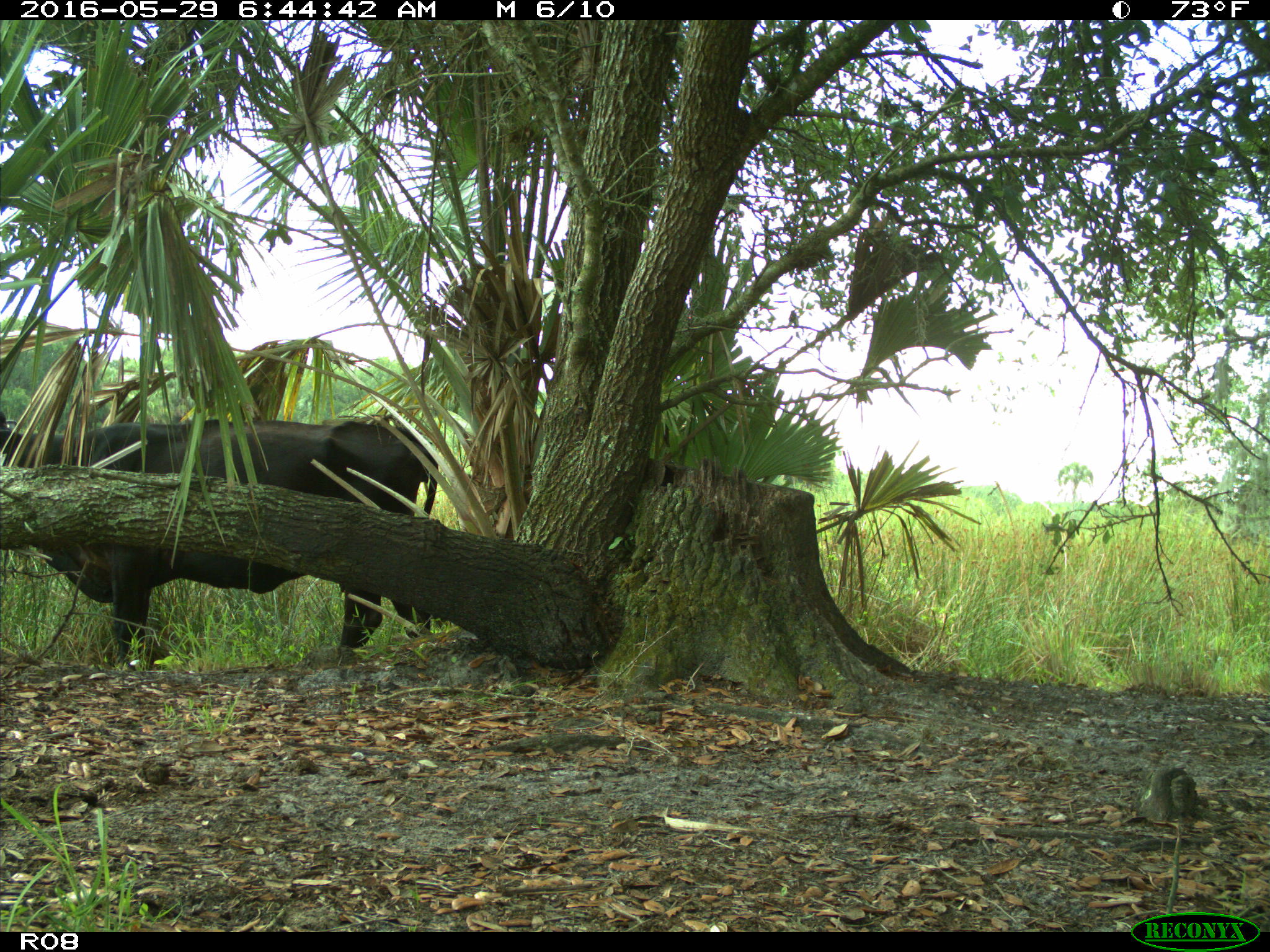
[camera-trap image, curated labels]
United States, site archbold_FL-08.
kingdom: Animalia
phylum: Chordata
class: Mammalia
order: Artiodactyla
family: Bovidae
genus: Bos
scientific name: Bos taurus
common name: domestic cow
Bos taurus (domestic cow).